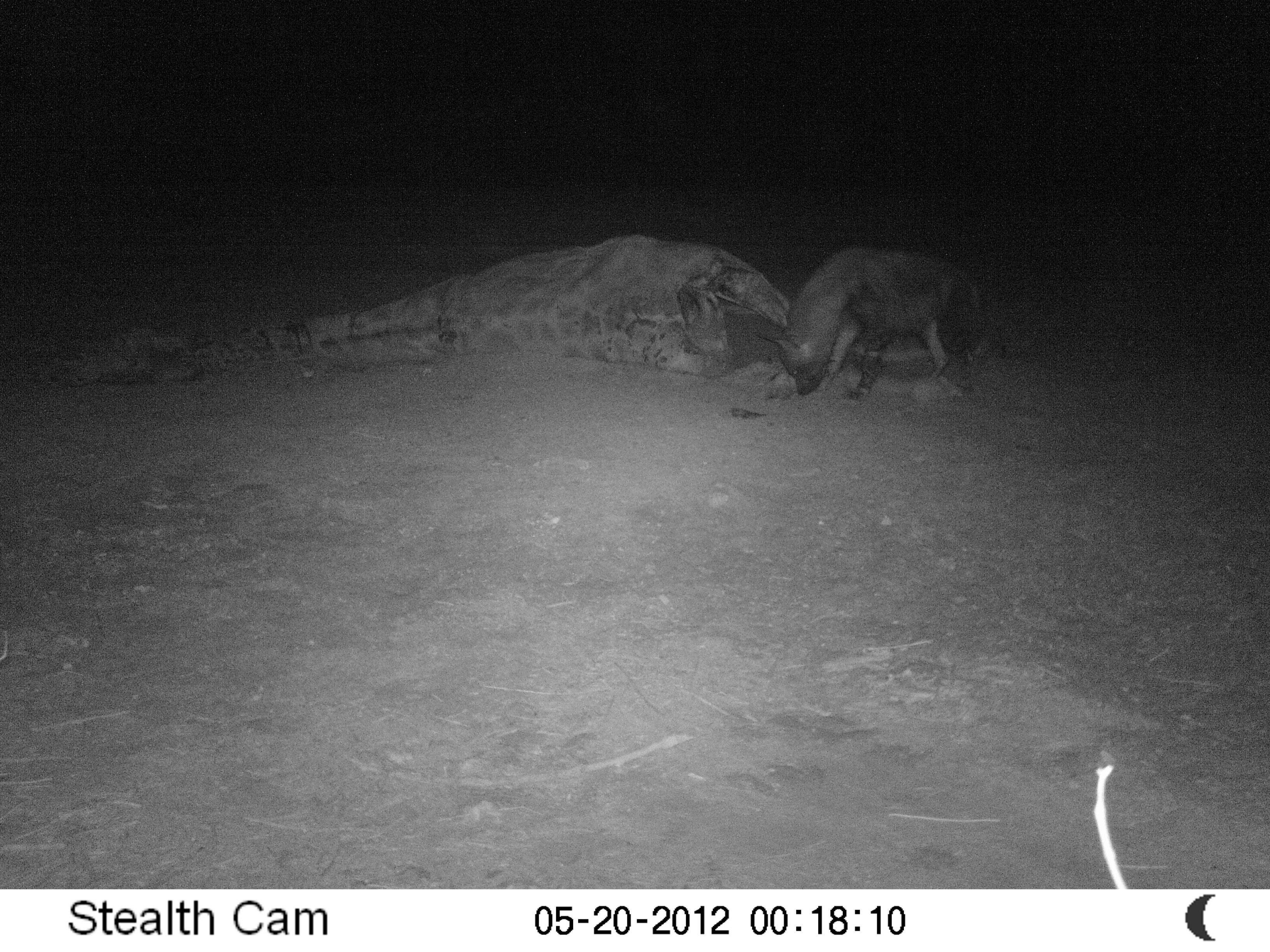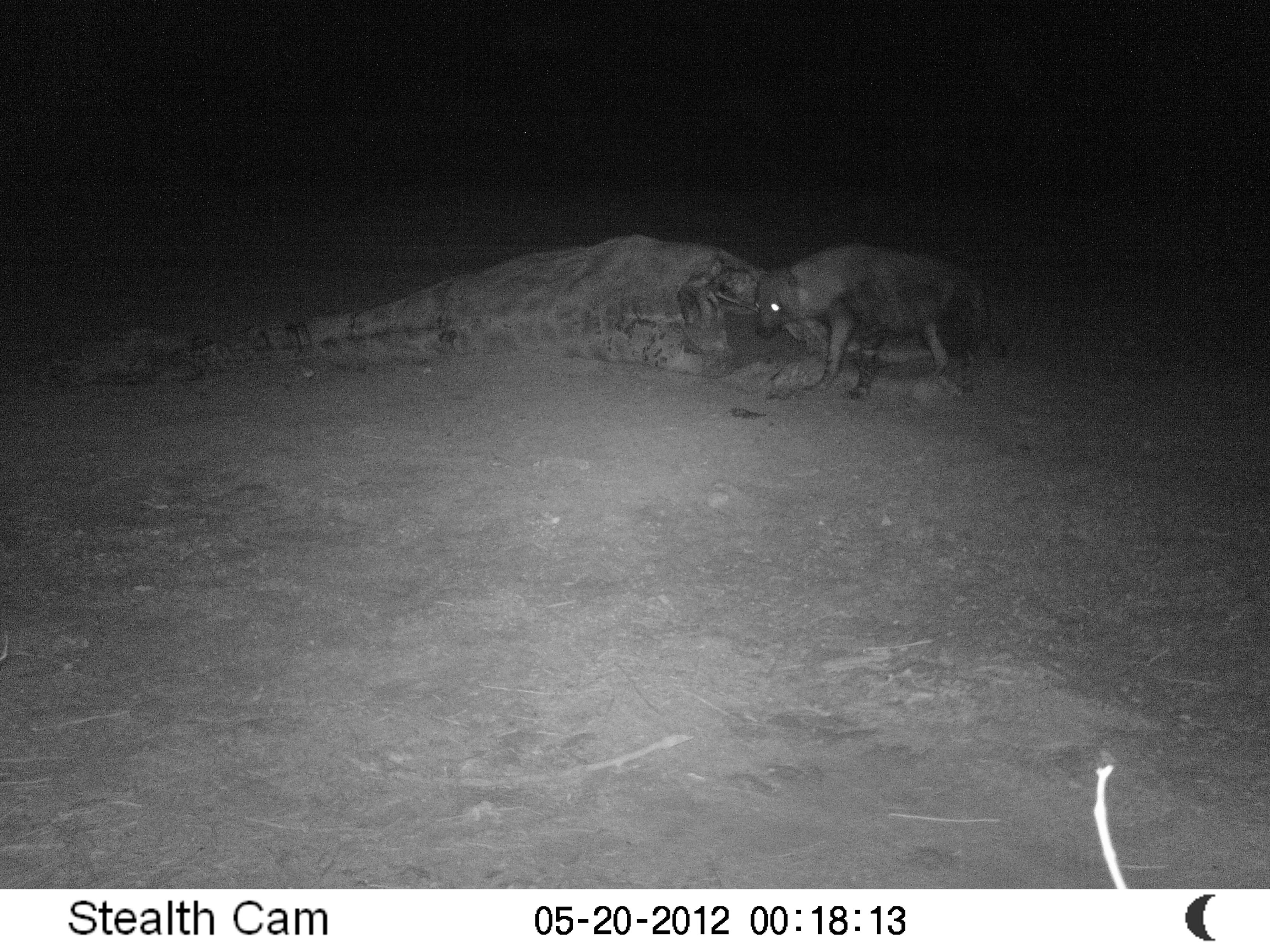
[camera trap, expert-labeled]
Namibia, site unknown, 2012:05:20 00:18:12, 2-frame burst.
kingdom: Animalia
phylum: Chordata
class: Mammalia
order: Carnivora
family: Hyaenidae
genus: Parahyaena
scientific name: Parahyaena brunnea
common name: brown hyena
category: hyaena brunnea